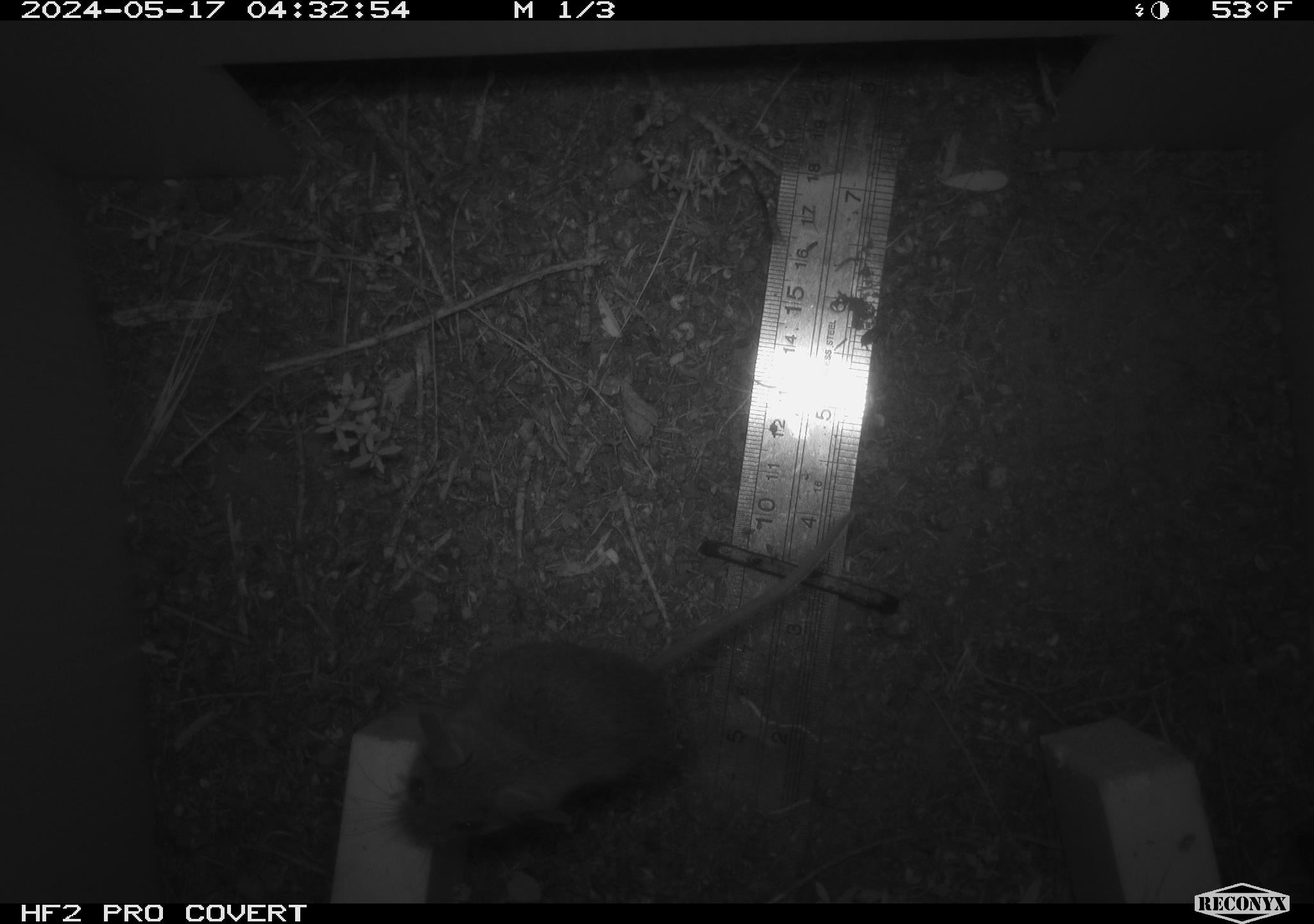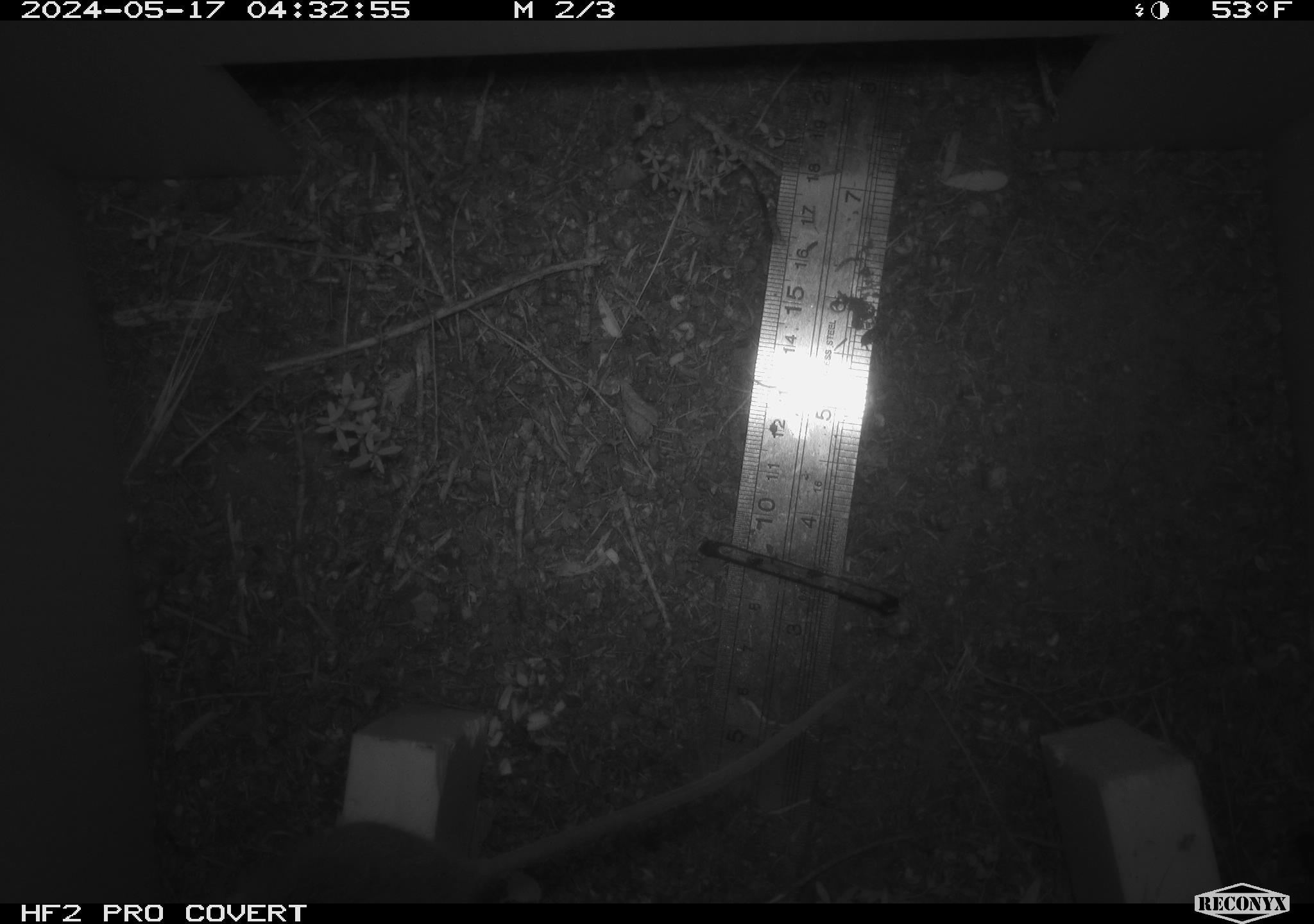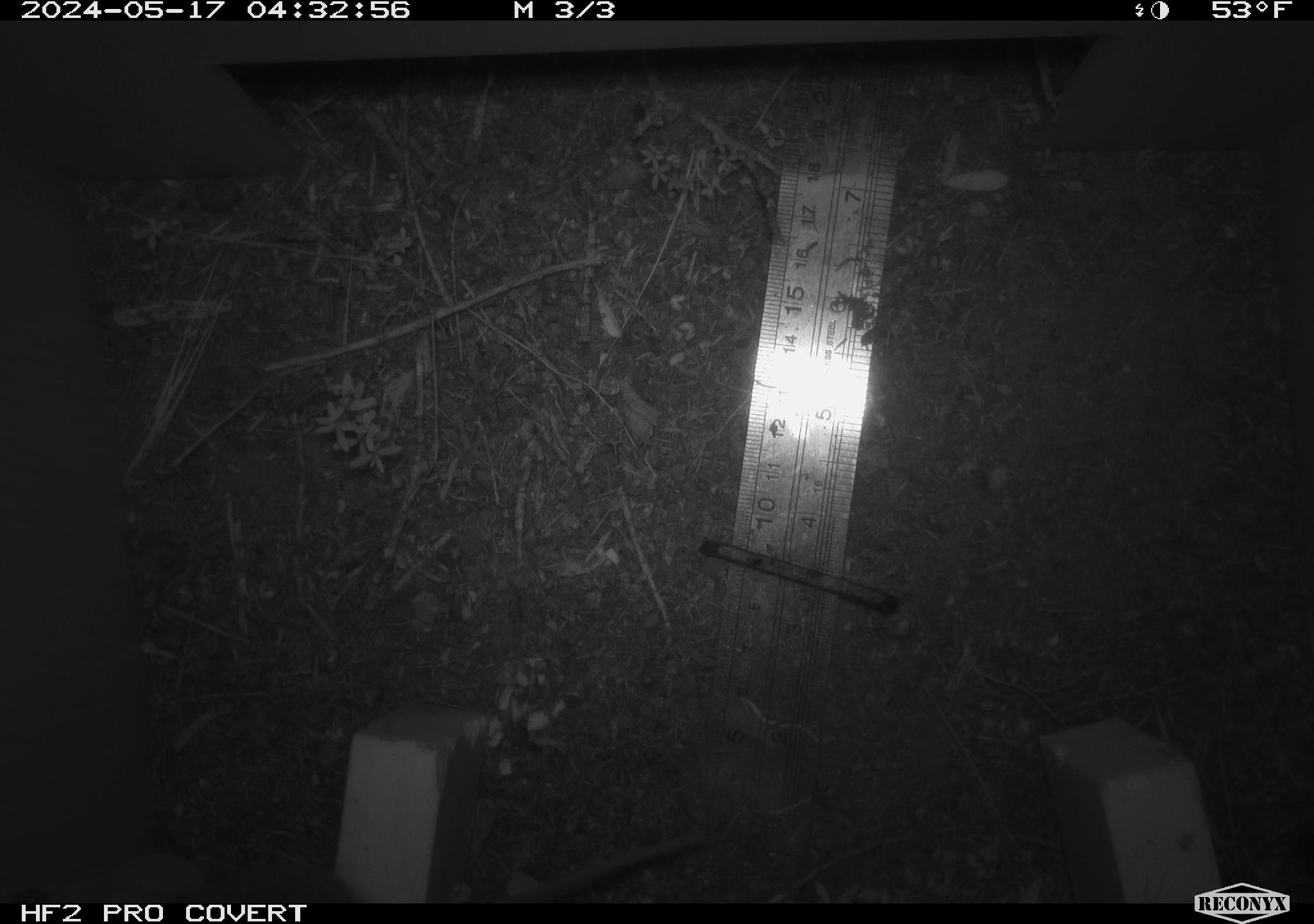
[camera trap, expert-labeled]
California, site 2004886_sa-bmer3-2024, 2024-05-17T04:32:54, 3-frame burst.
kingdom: Animalia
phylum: Chordata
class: Mammalia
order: Rodentia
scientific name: Rodentia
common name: mouse species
Mouse species (Rodentia).